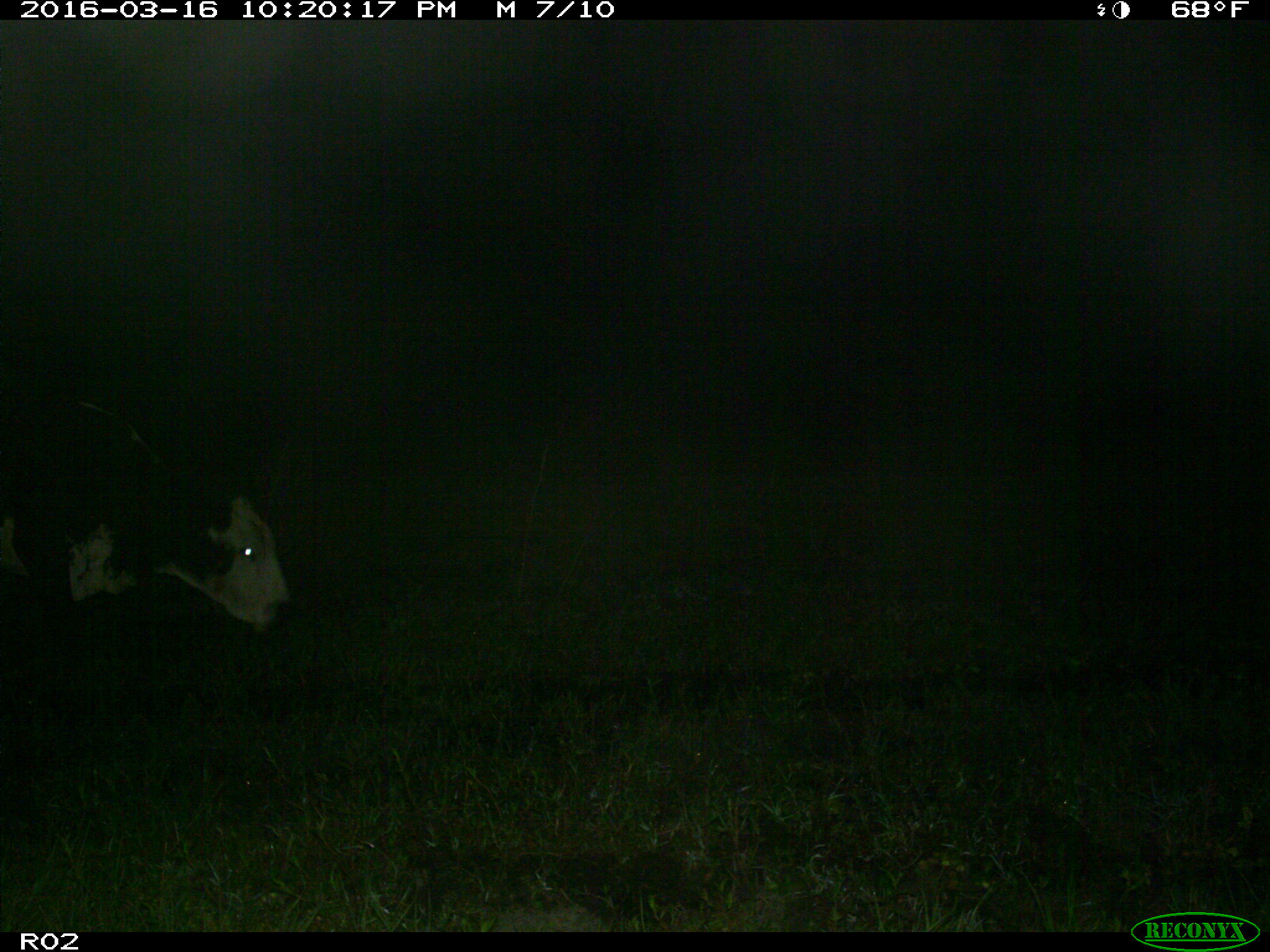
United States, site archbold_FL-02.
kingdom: Animalia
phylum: Chordata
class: Mammalia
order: Artiodactyla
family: Bovidae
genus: Bos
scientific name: Bos taurus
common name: domestic cow